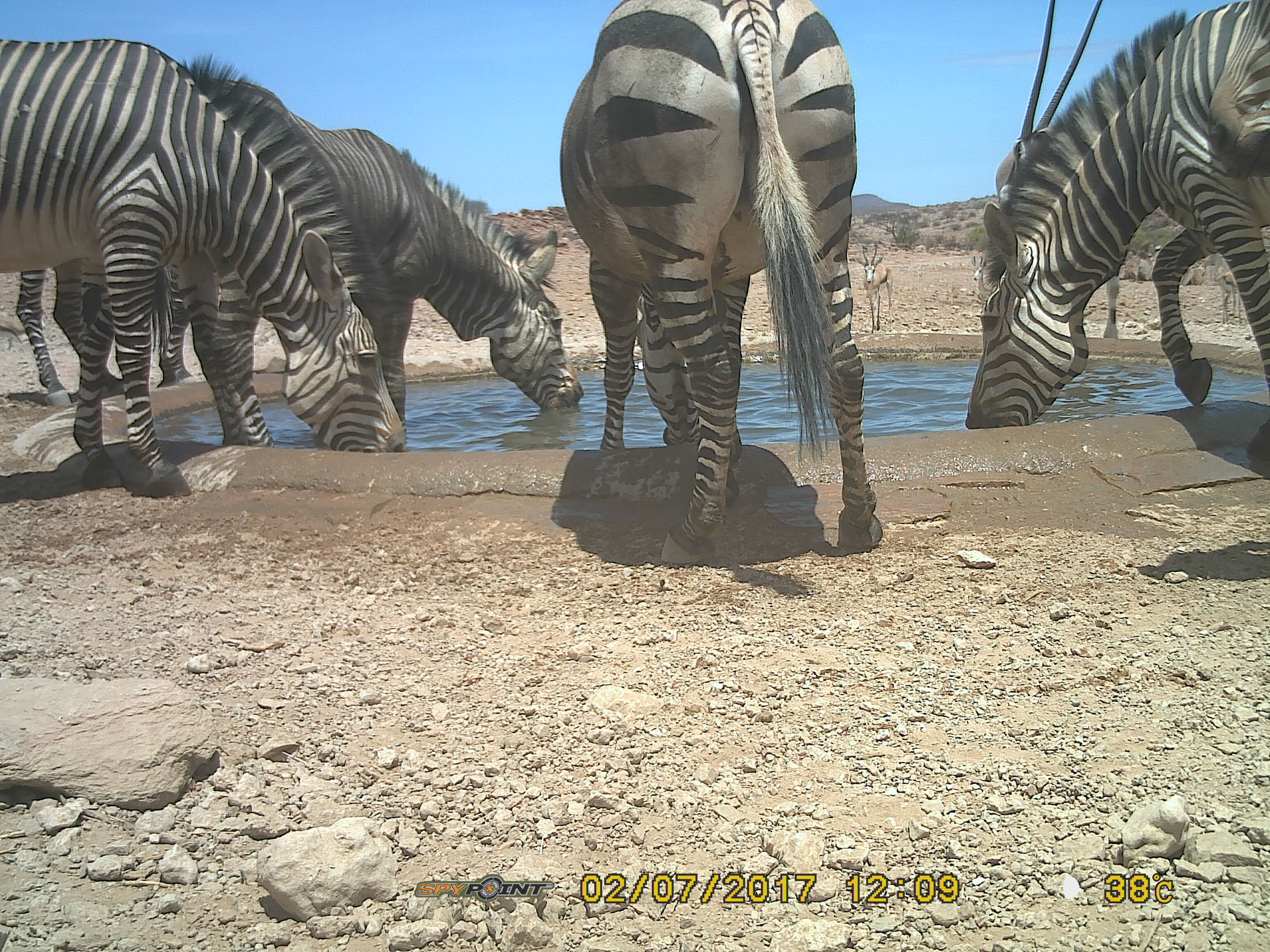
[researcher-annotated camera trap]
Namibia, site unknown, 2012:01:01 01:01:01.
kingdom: Animalia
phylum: Chordata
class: Mammalia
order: Perissodactyla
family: Equidae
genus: Equus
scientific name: Equus zebra hartmannae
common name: hartmann's mountain zebra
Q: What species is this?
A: Equus zebra hartmannae (hartmann's mountain zebra).